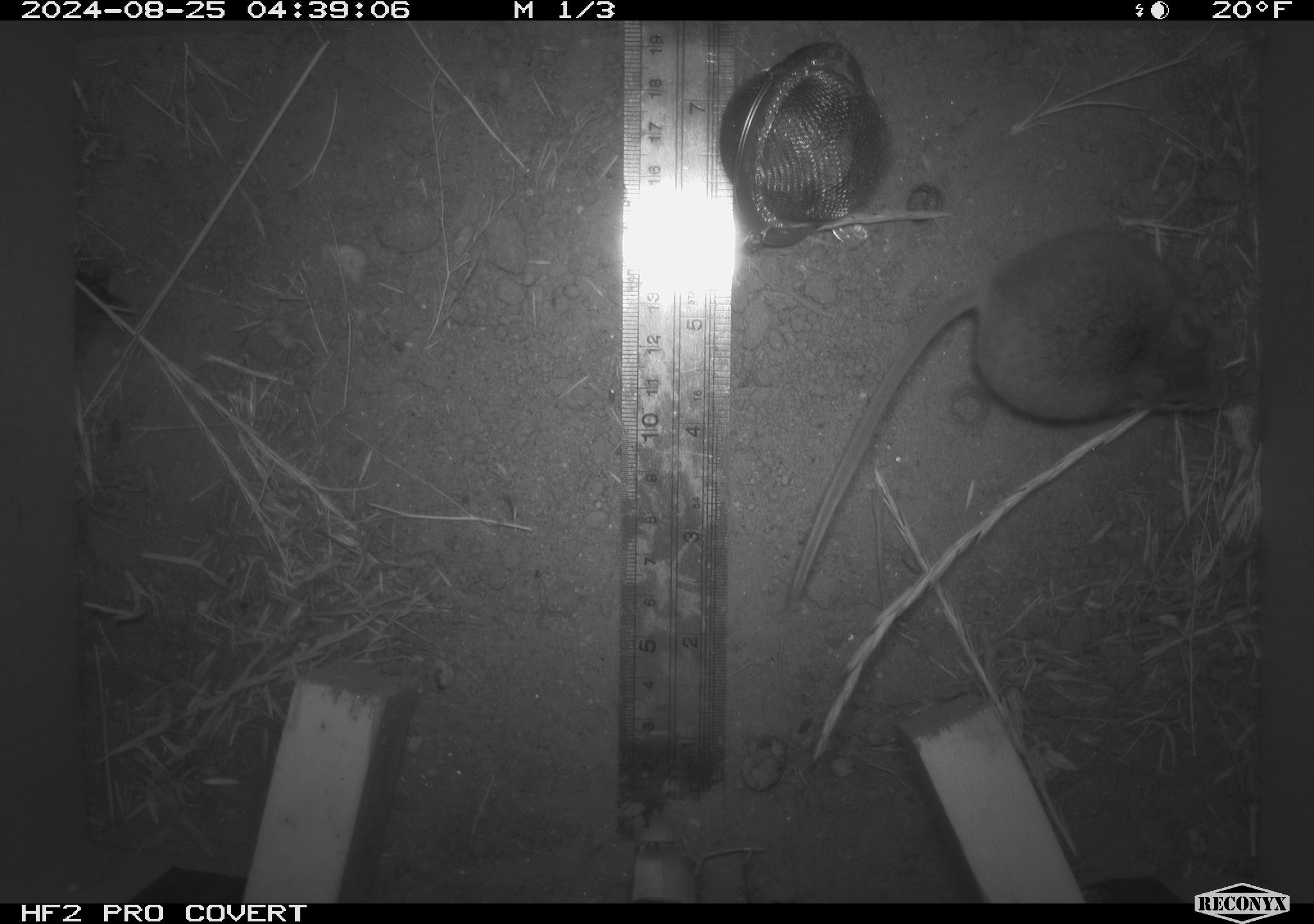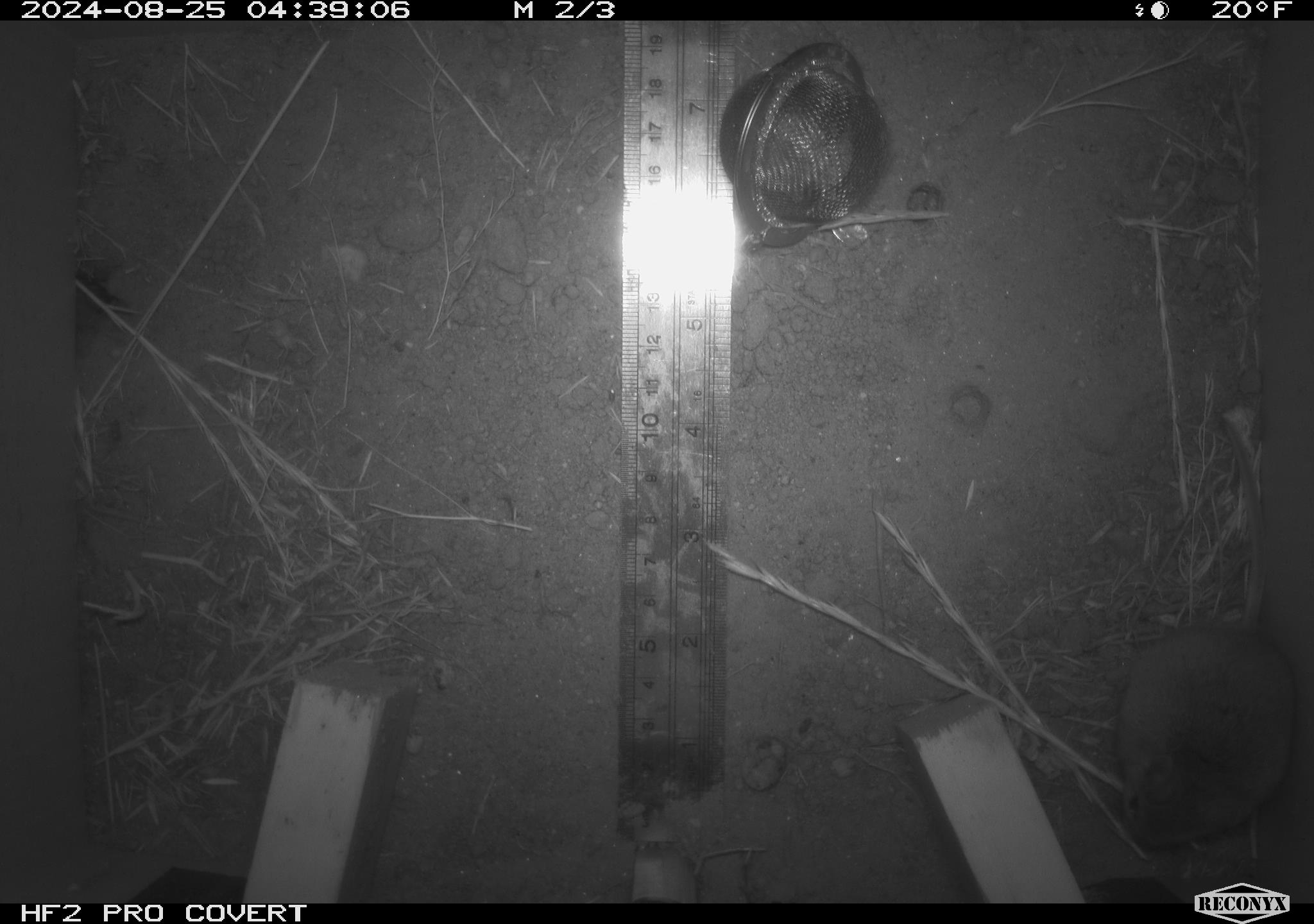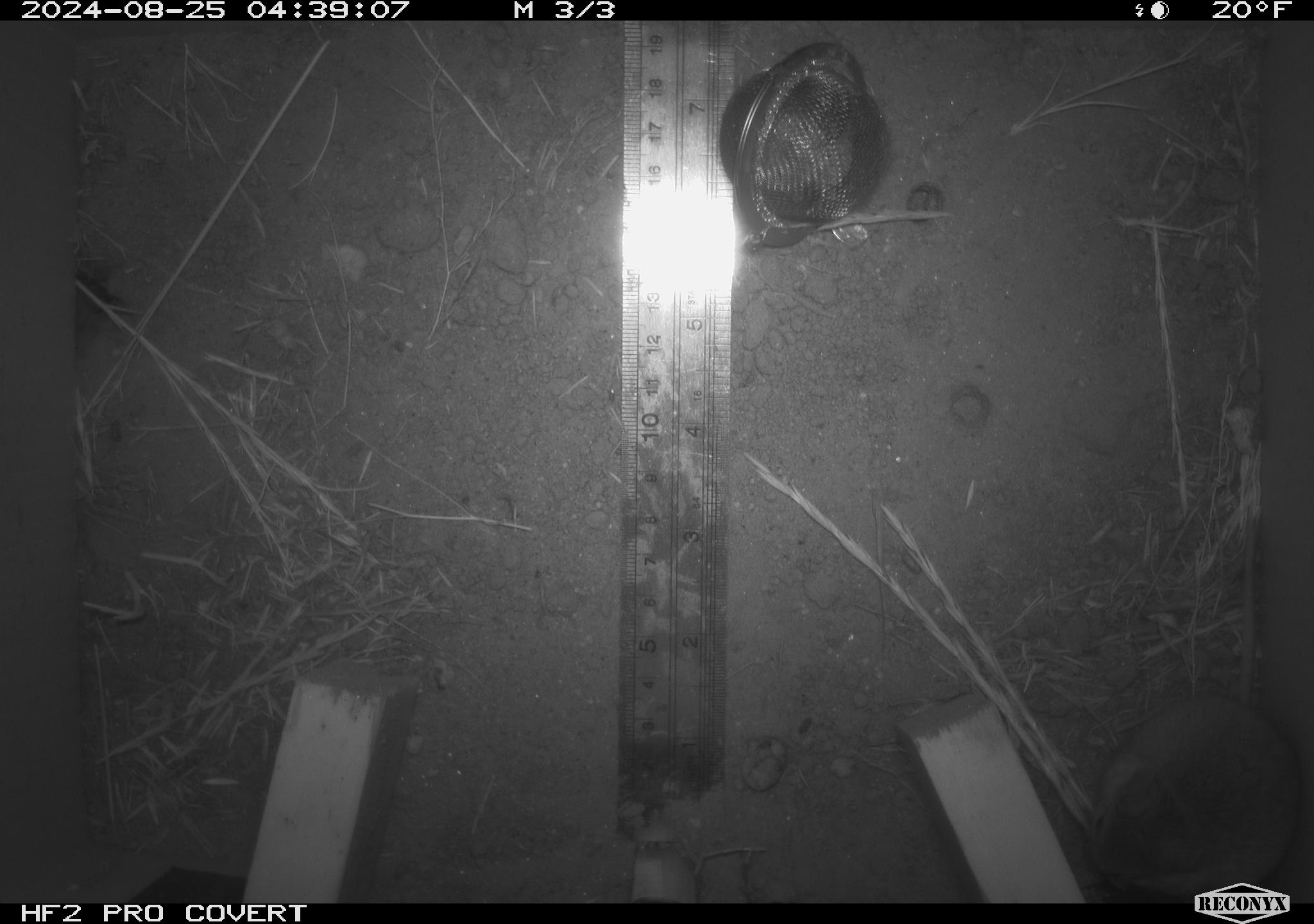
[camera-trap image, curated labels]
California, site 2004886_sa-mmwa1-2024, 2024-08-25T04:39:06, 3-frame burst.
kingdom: Animalia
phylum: Chordata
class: Mammalia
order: Rodentia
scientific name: Rodentia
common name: mouse species